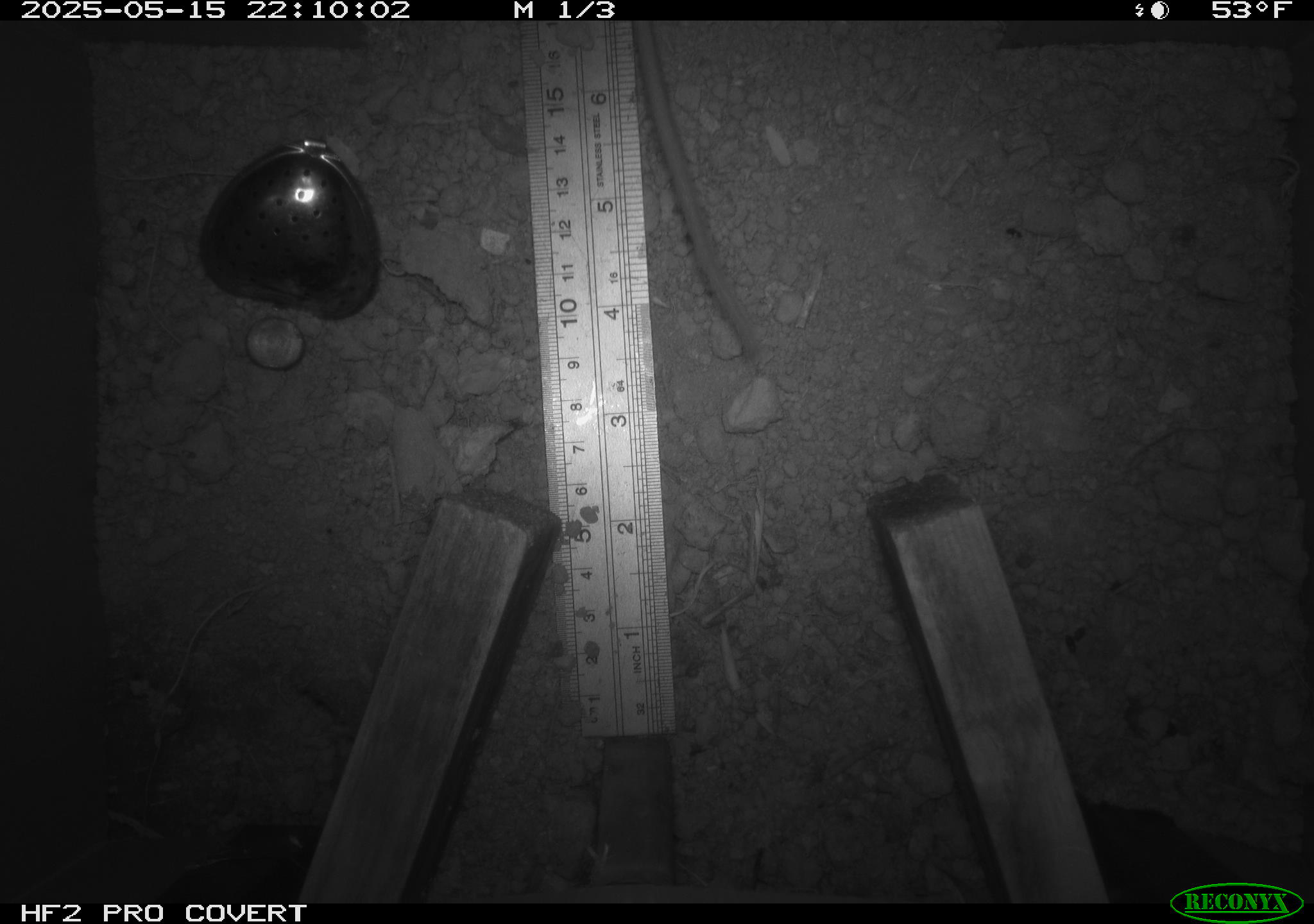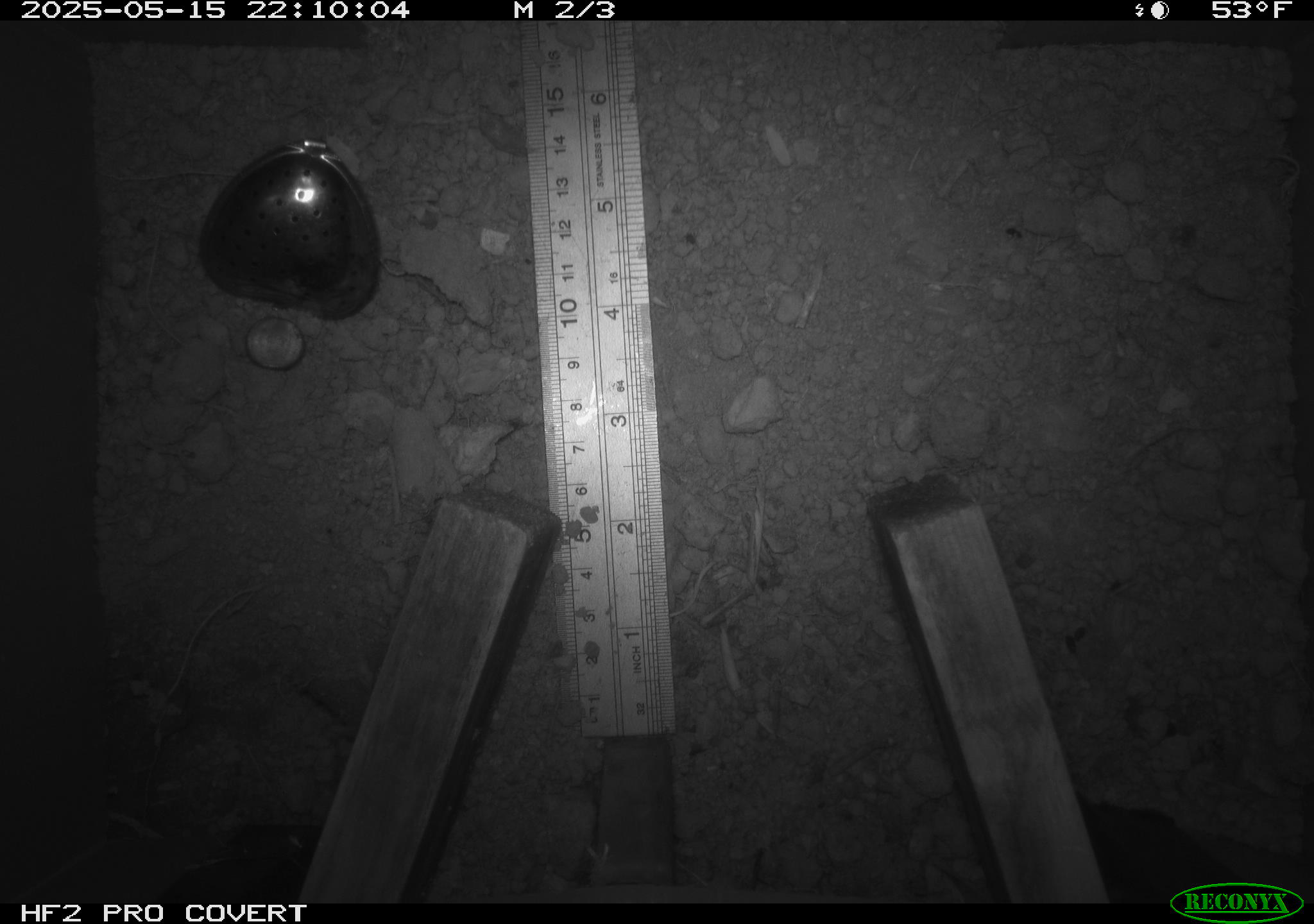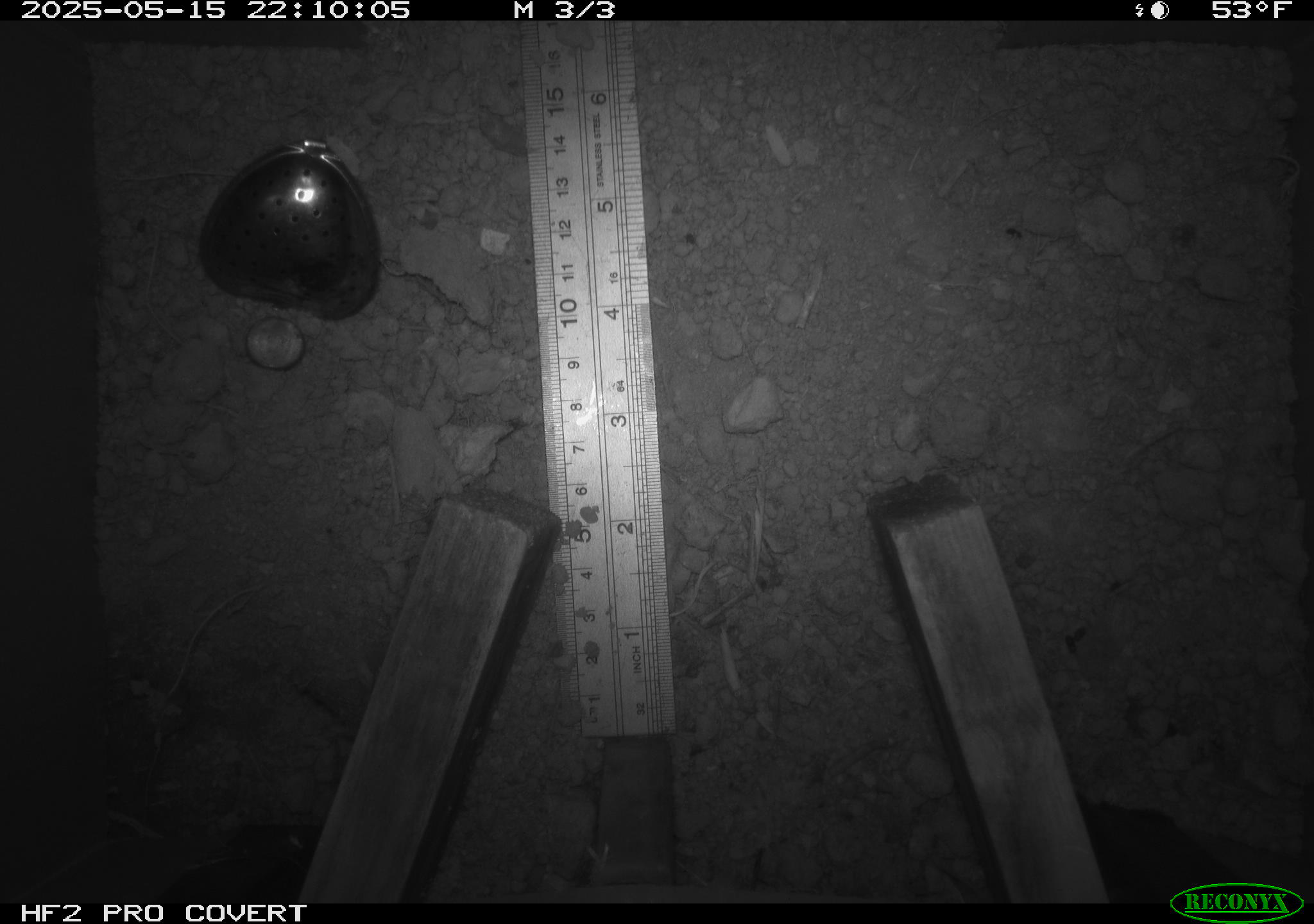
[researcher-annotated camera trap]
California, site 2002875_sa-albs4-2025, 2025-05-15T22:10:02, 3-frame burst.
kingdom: Animalia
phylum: Chordata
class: Mammalia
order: Rodentia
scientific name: Rodentia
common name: mouse species